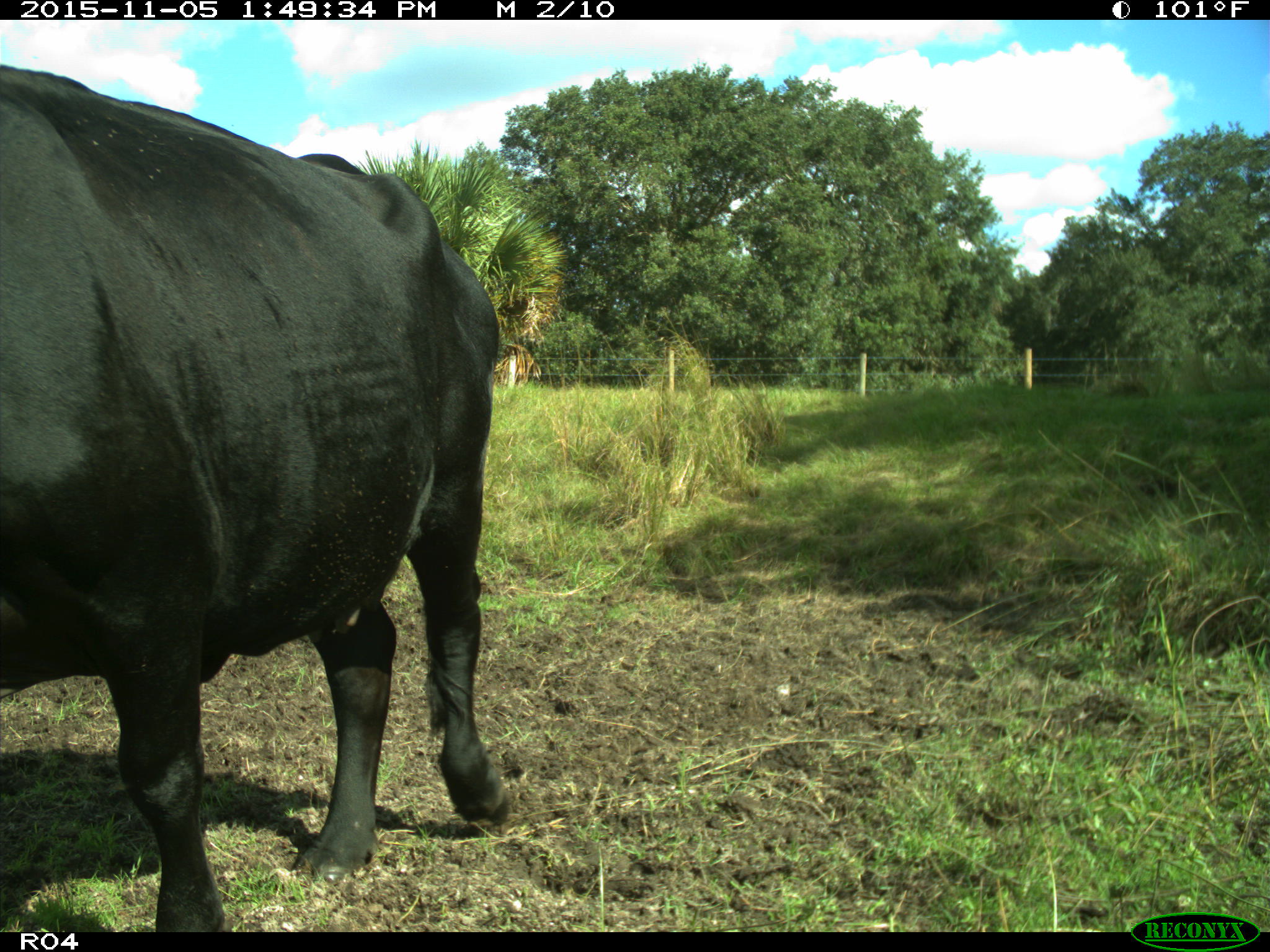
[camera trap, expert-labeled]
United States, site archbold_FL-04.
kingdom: Animalia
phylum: Chordata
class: Mammalia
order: Artiodactyla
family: Bovidae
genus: Bos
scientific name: Bos taurus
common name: domestic cow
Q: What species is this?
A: Bos taurus (domestic cow).